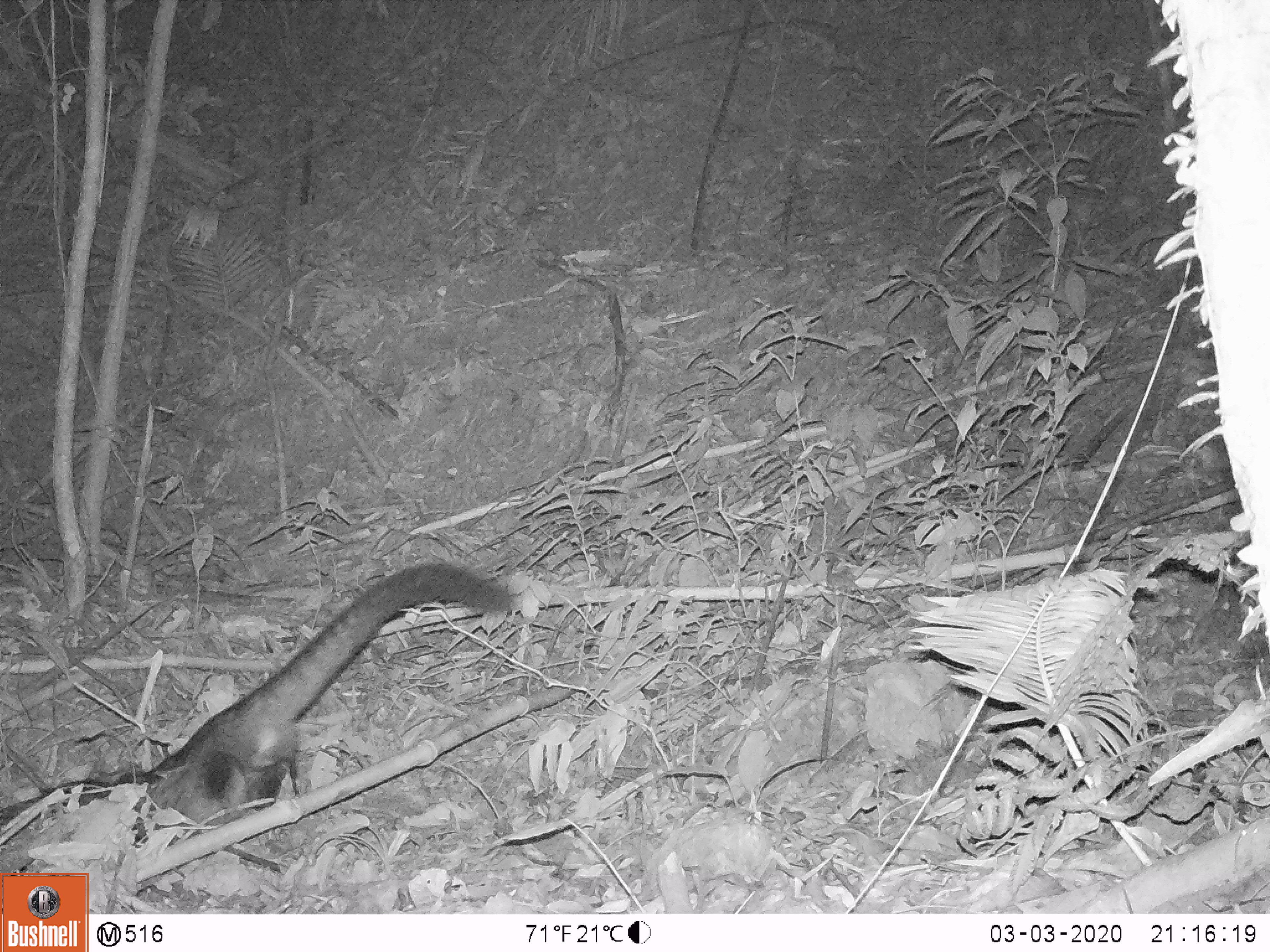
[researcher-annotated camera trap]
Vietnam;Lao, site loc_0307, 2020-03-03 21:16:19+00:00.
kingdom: Animalia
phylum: Chordata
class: Mammalia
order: Carnivora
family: Viverridae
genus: Paradoxurus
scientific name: Paradoxurus hermaphroditus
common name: common palm civet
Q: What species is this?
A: Common palm civet (Paradoxurus hermaphroditus).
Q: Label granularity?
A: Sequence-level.